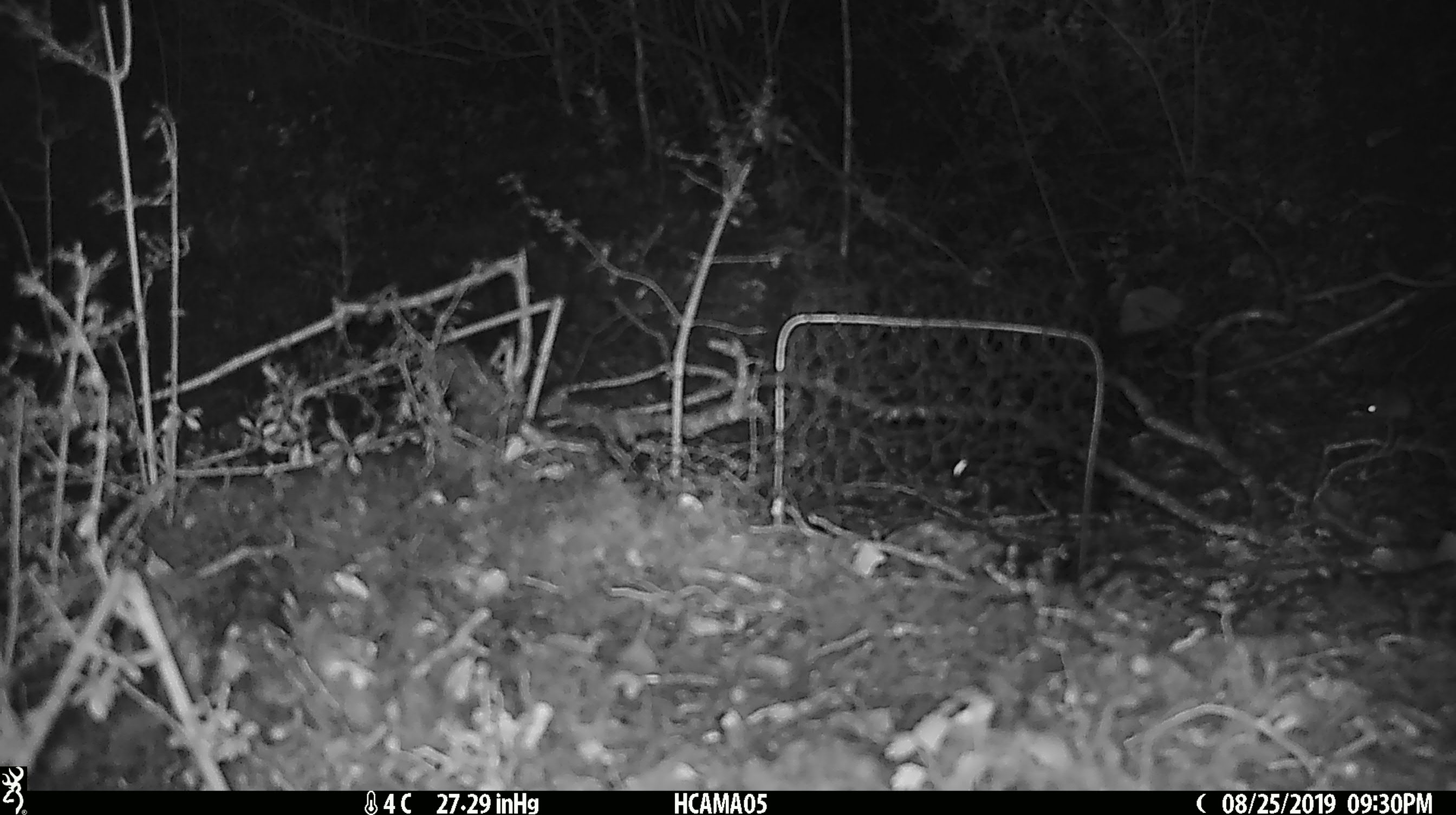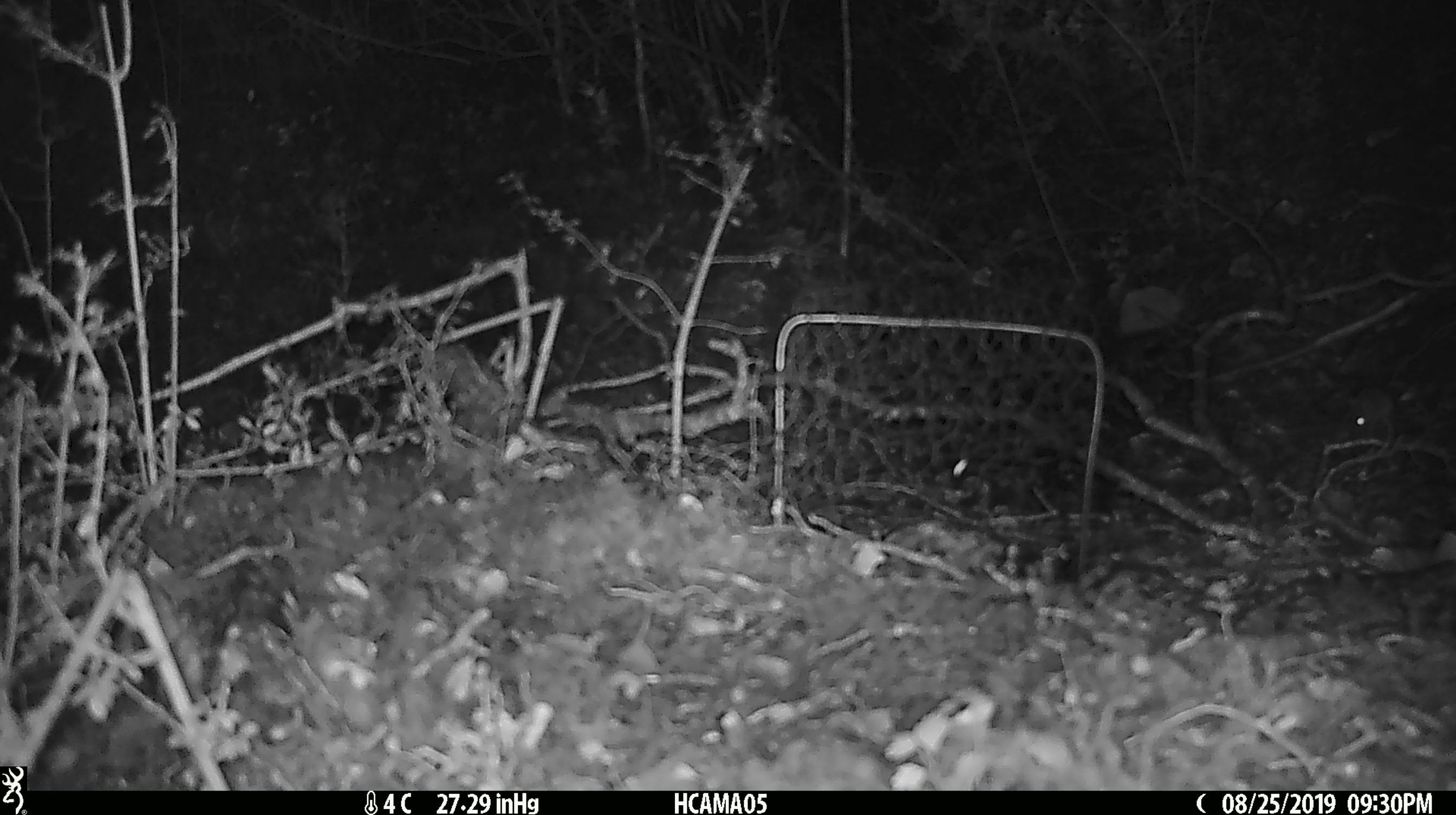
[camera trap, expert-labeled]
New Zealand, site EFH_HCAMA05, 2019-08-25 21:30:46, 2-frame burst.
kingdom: Animalia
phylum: Chordata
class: Mammalia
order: Rodentia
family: Muridae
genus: Mus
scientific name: Mus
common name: mouse